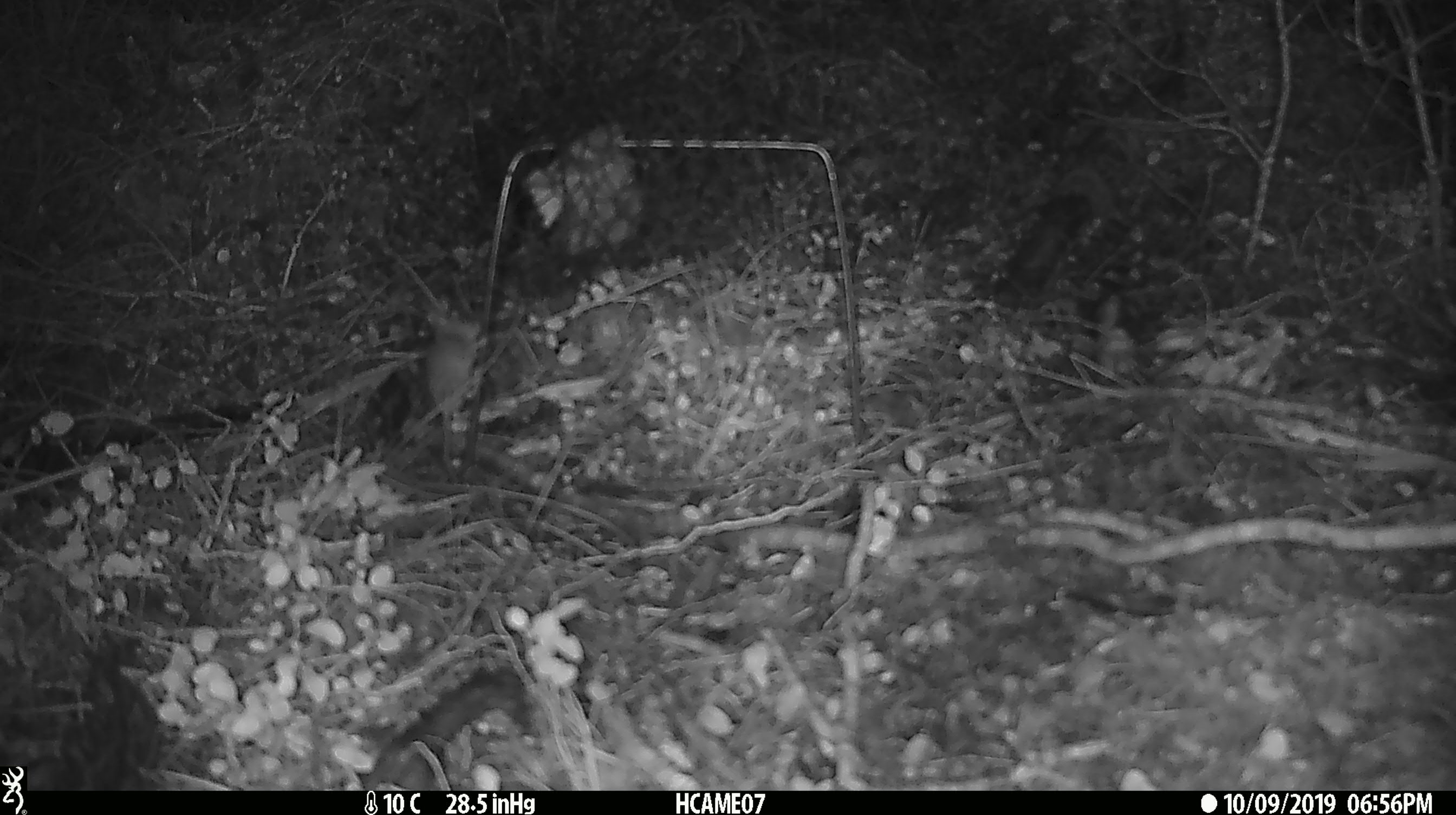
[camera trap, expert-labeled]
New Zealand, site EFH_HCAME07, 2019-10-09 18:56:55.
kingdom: Animalia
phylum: Chordata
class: Mammalia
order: Rodentia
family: Muridae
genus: Mus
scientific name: Mus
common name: mouse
Mouse (Mus).